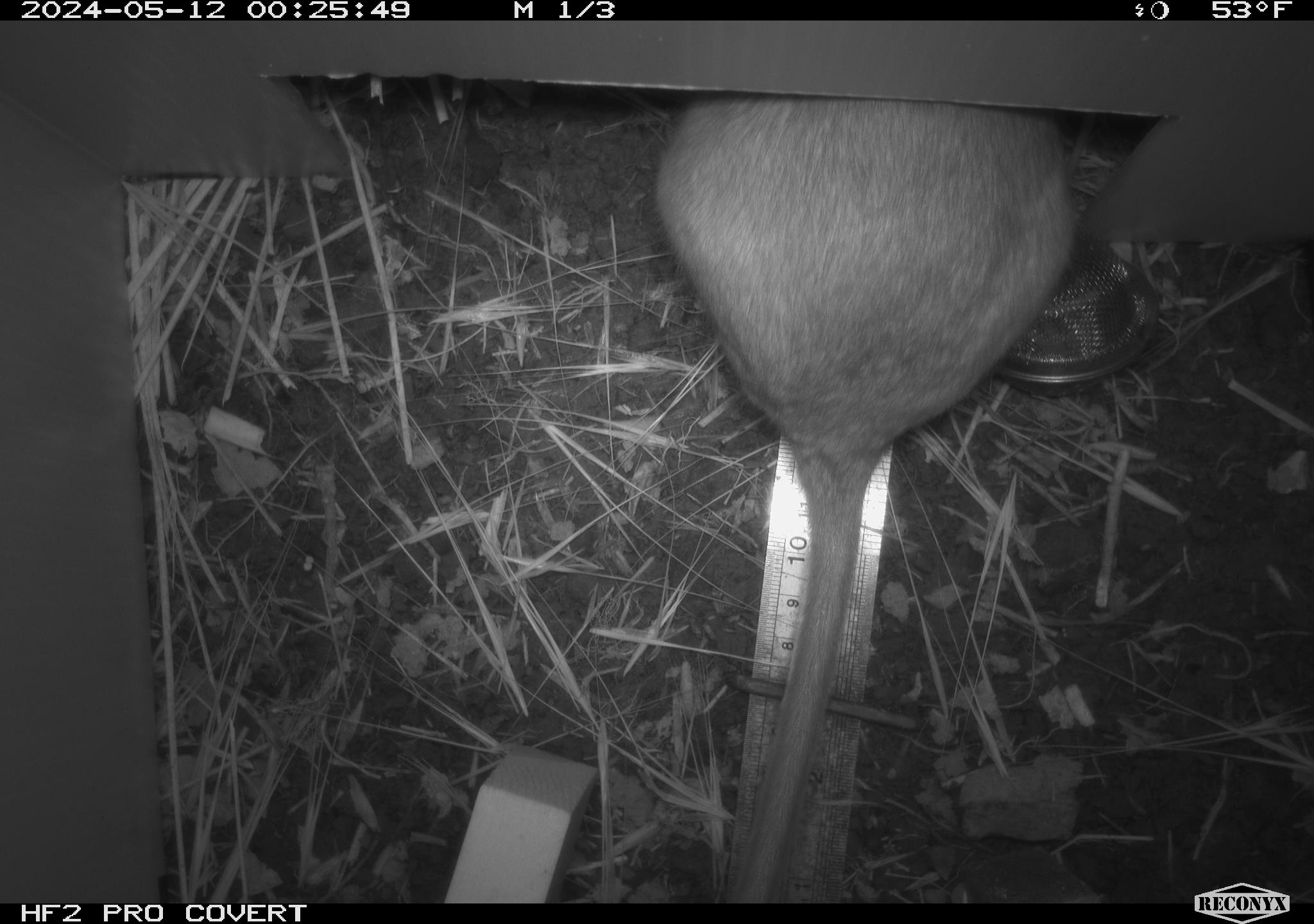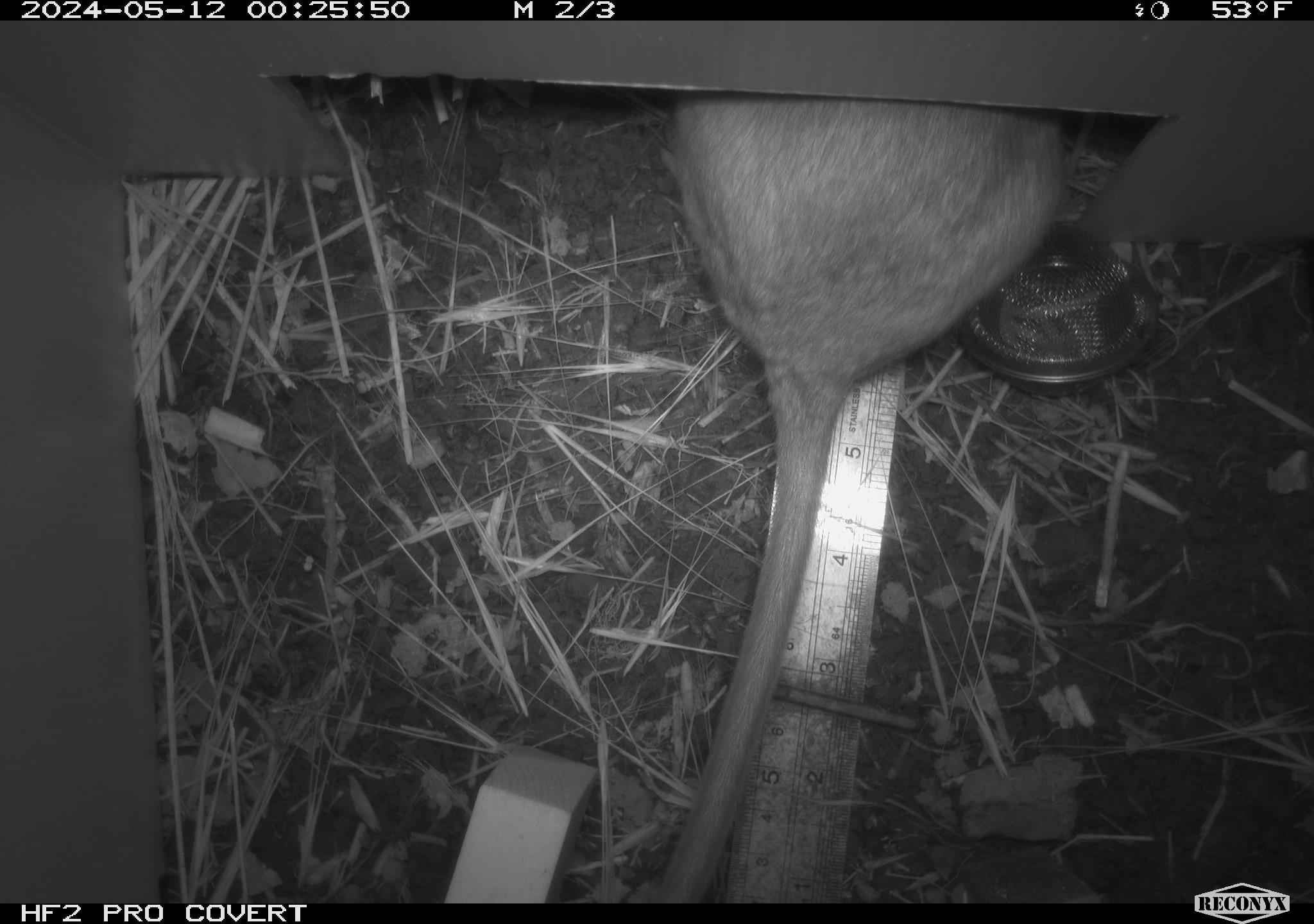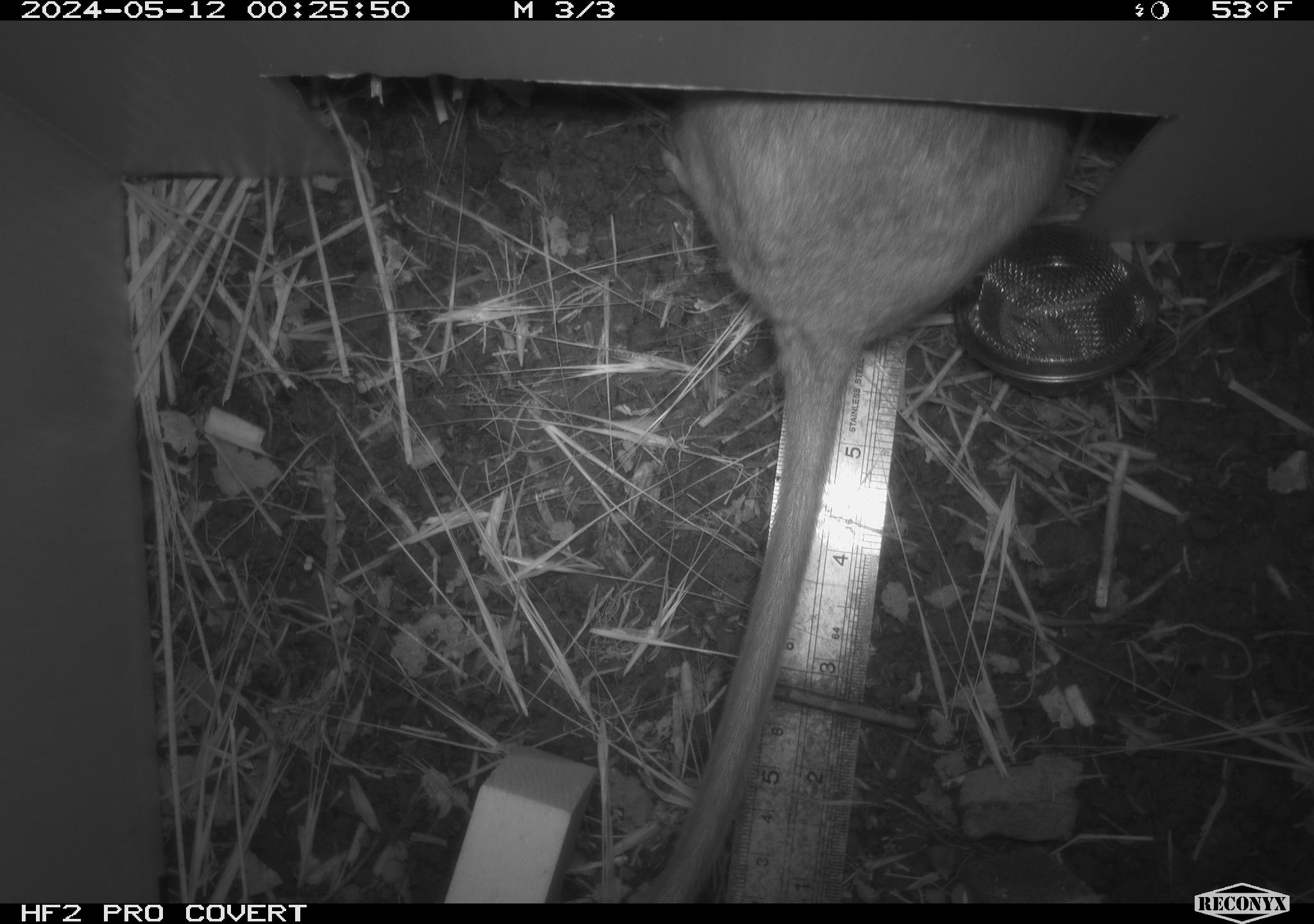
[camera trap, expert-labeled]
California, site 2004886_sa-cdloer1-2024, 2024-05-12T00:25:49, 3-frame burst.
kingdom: Animalia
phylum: Chordata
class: Mammalia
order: Rodentia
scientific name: Rodentia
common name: woodrat or rat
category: woodrat or rat species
Woodrat or rat species (woodrat or rat) (Rodentia).